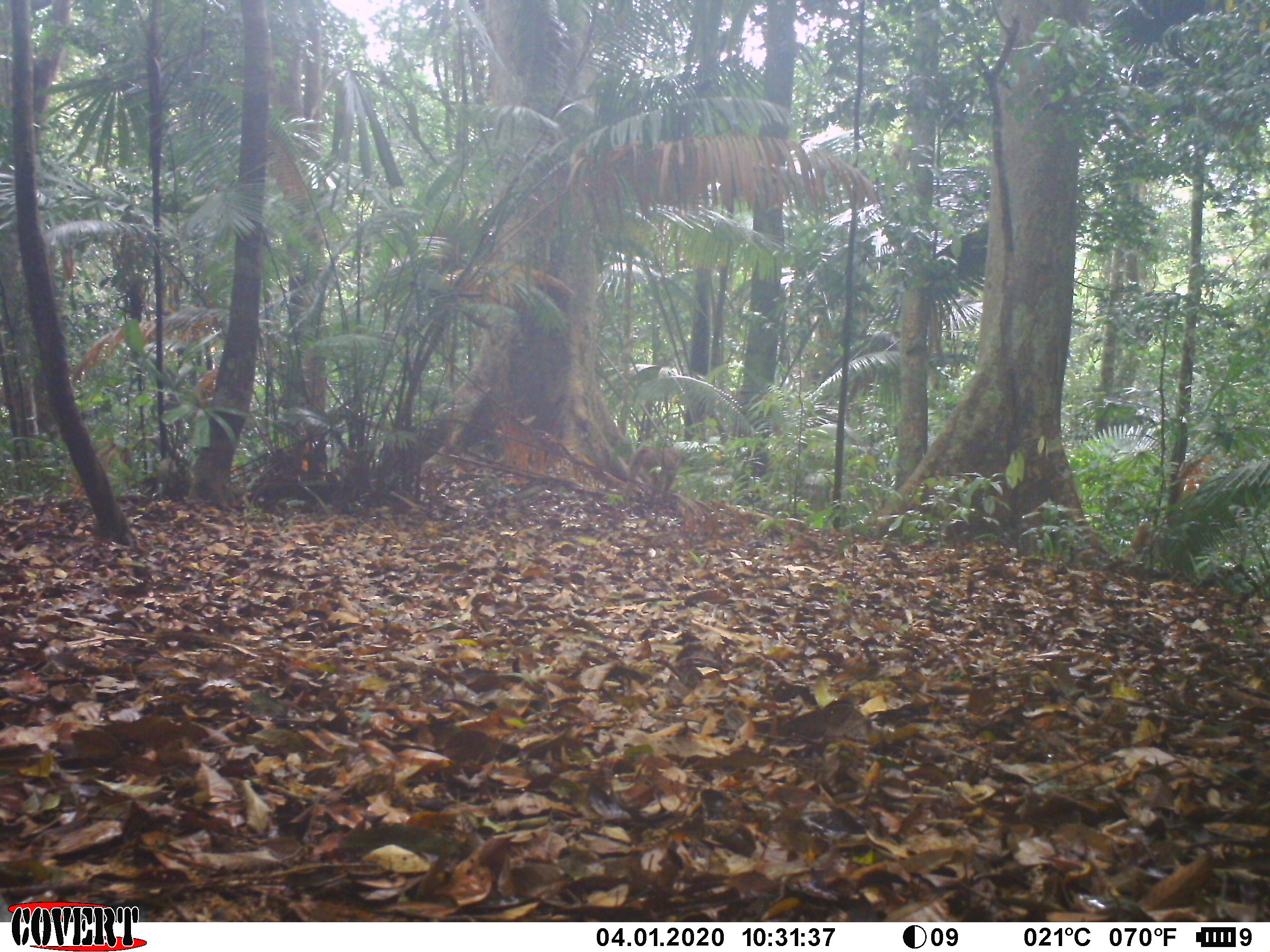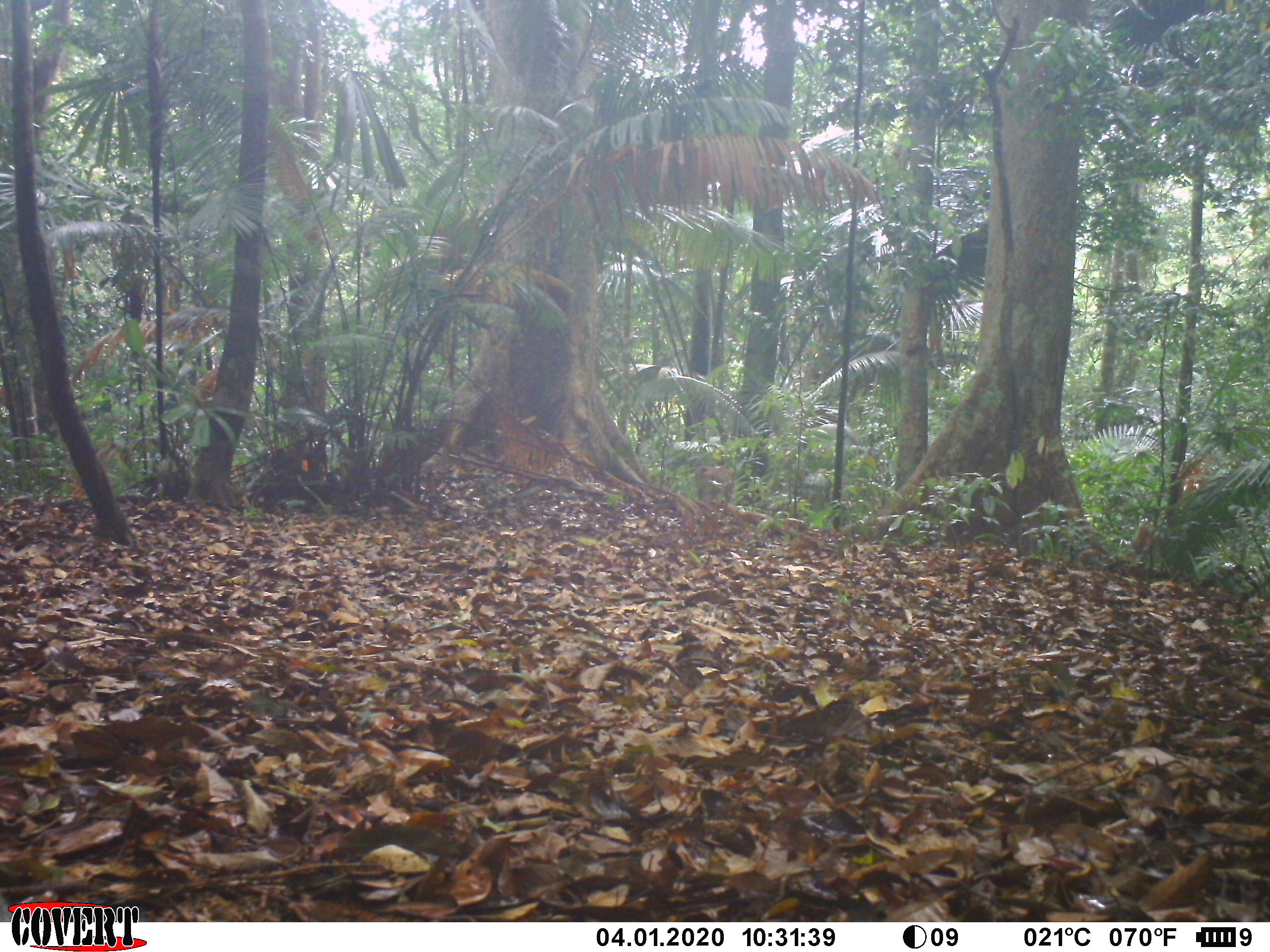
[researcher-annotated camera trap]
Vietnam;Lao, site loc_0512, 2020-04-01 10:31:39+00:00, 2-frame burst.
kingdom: Animalia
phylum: Chordata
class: Mammalia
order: Primates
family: Cercopithecidae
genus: Macaca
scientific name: Macaca nemestrina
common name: pig-tailed macaque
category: pig tailed macaque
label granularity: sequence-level